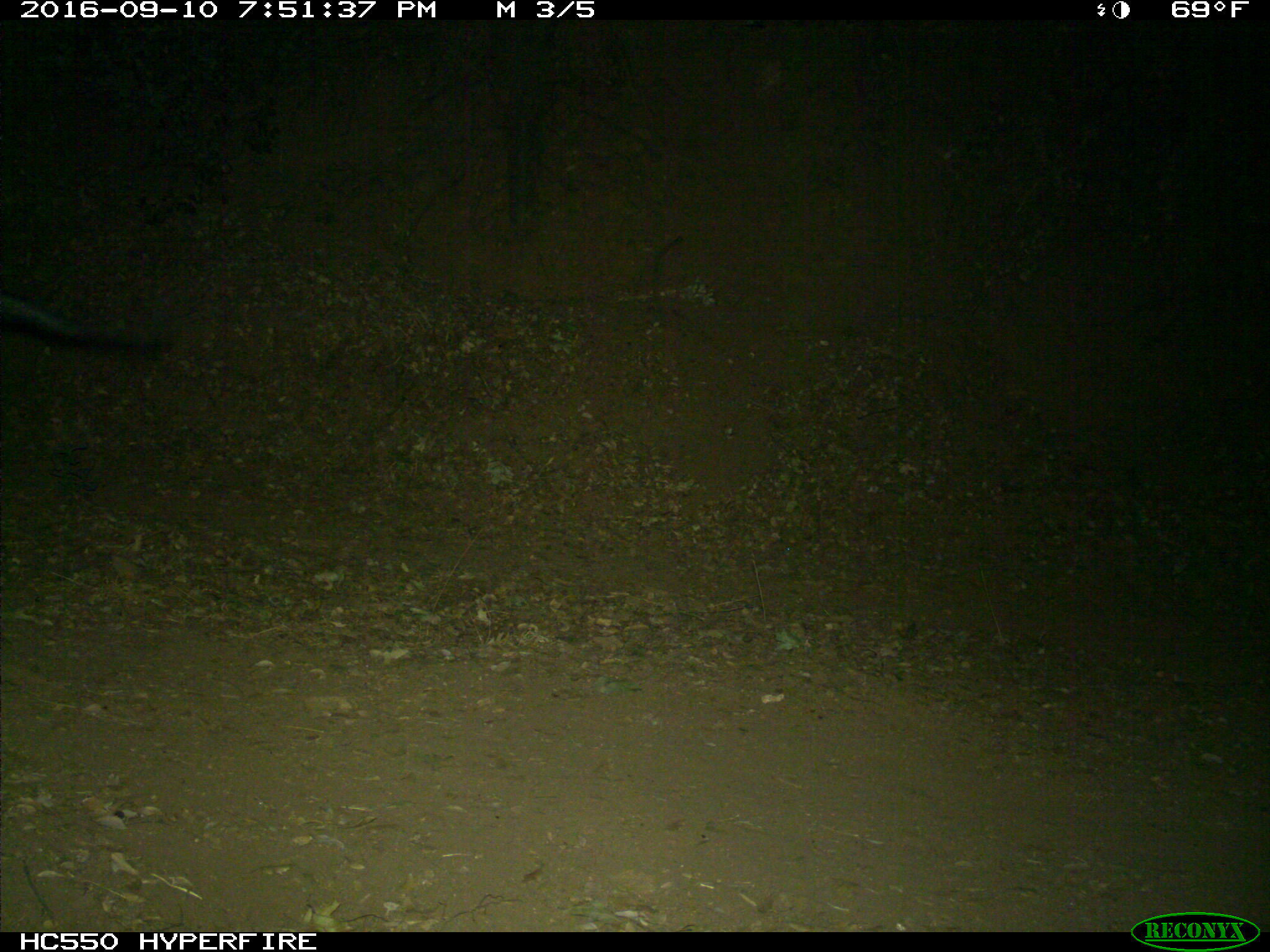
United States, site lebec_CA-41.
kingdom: Animalia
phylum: Chordata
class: Mammalia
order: Artiodactyla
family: Suidae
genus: Sus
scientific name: Sus scrofa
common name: wild boar